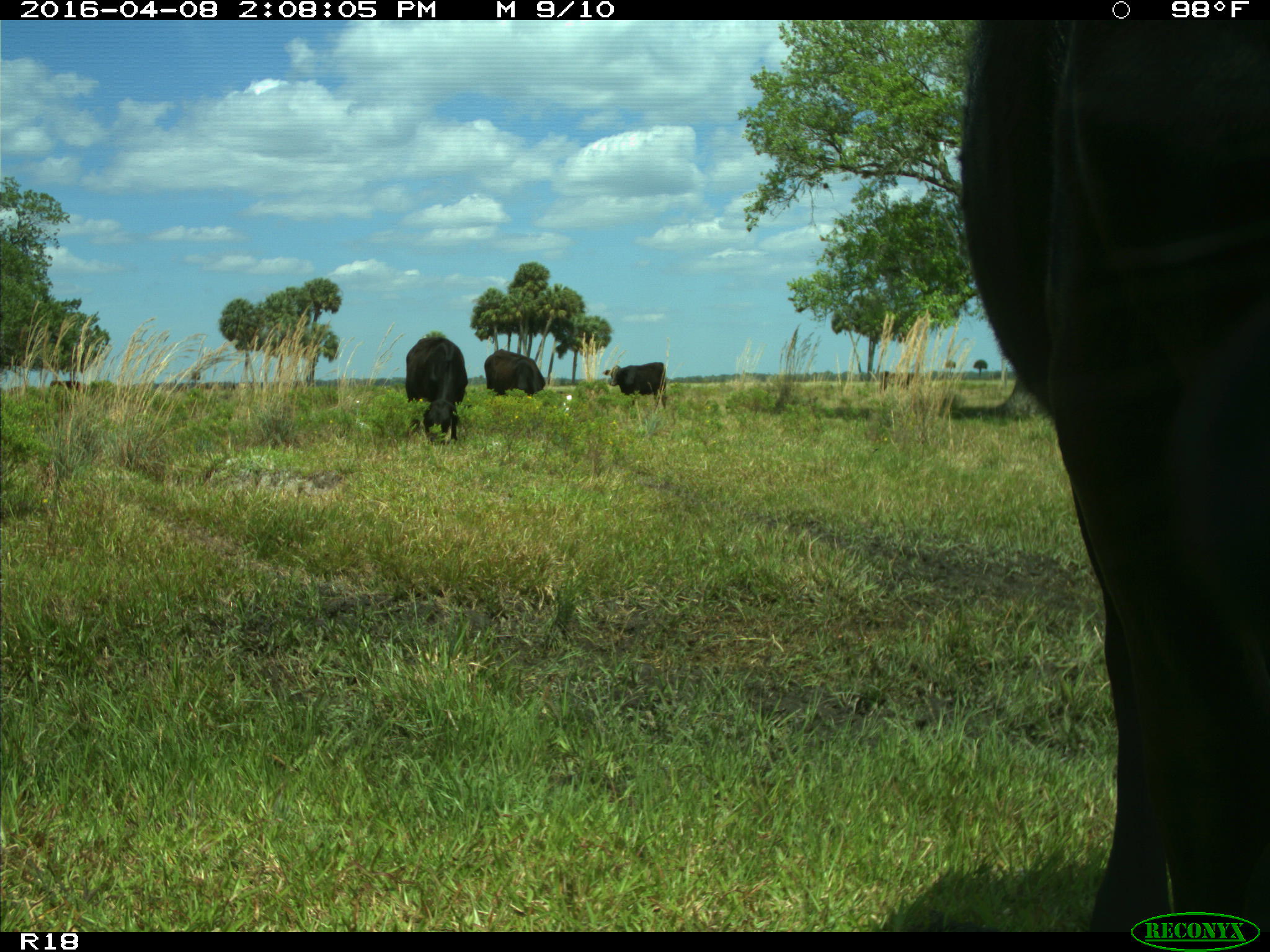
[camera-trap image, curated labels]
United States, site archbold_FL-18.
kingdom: Animalia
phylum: Chordata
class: Mammalia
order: Artiodactyla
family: Bovidae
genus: Bos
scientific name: Bos taurus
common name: domestic cow